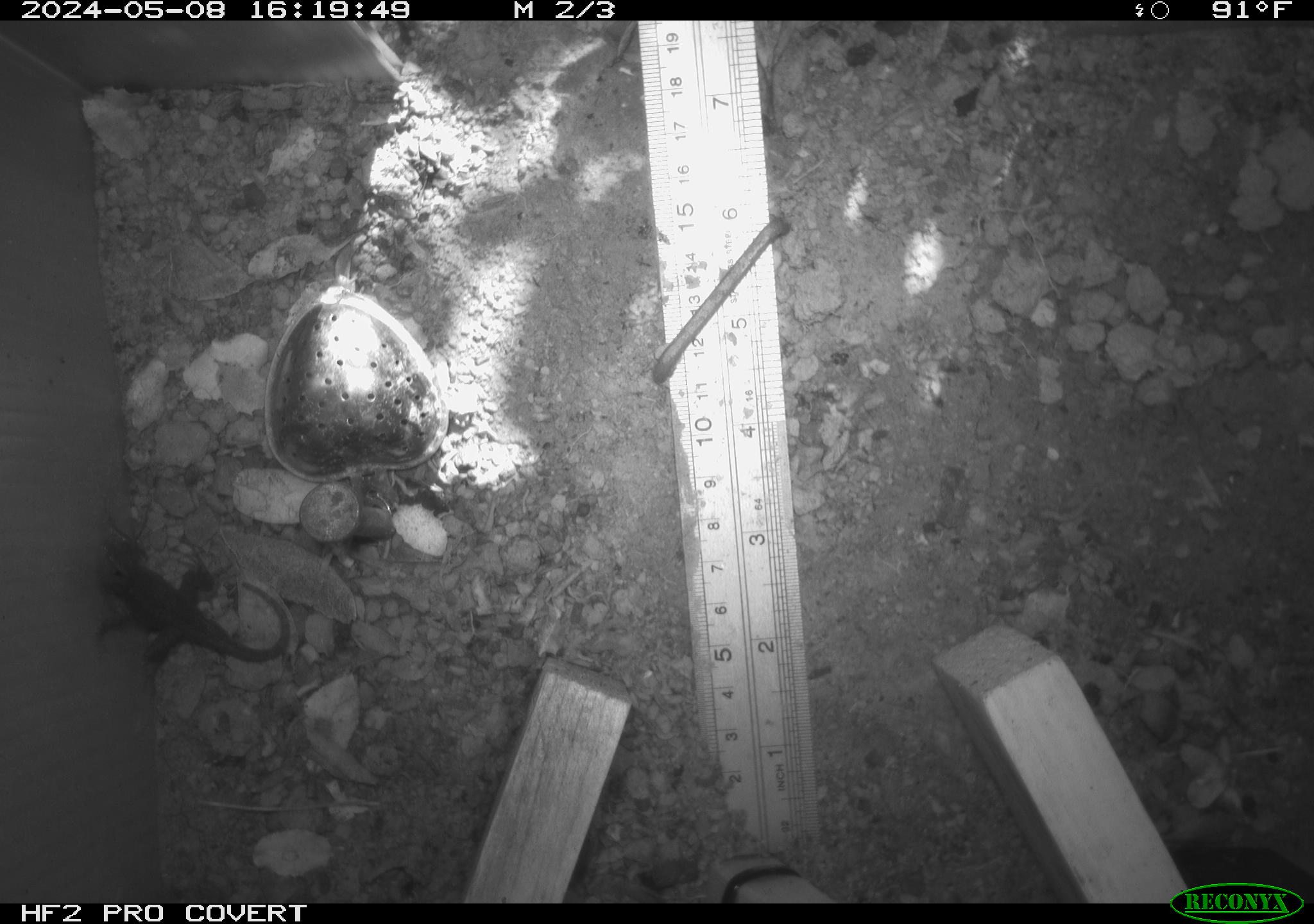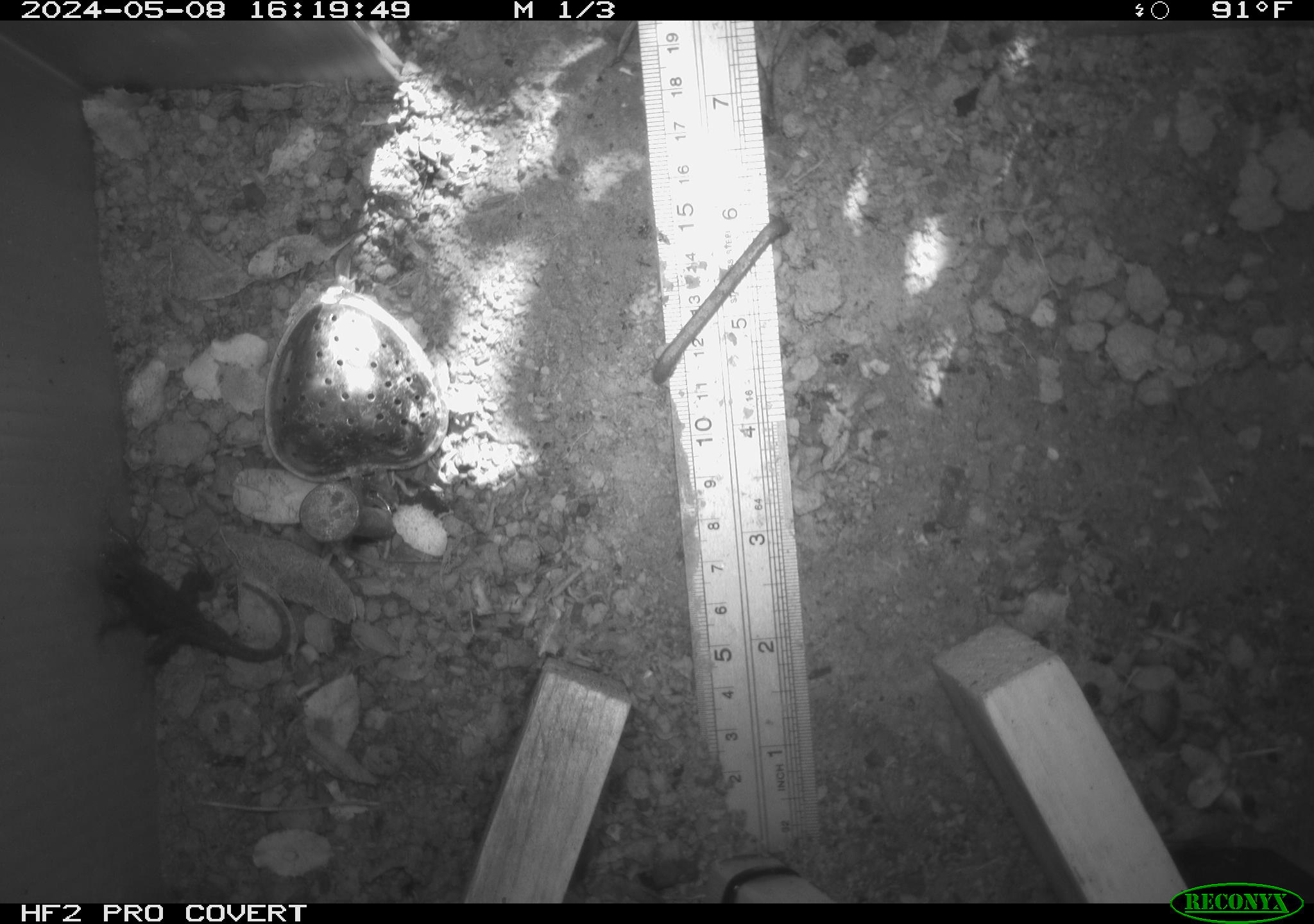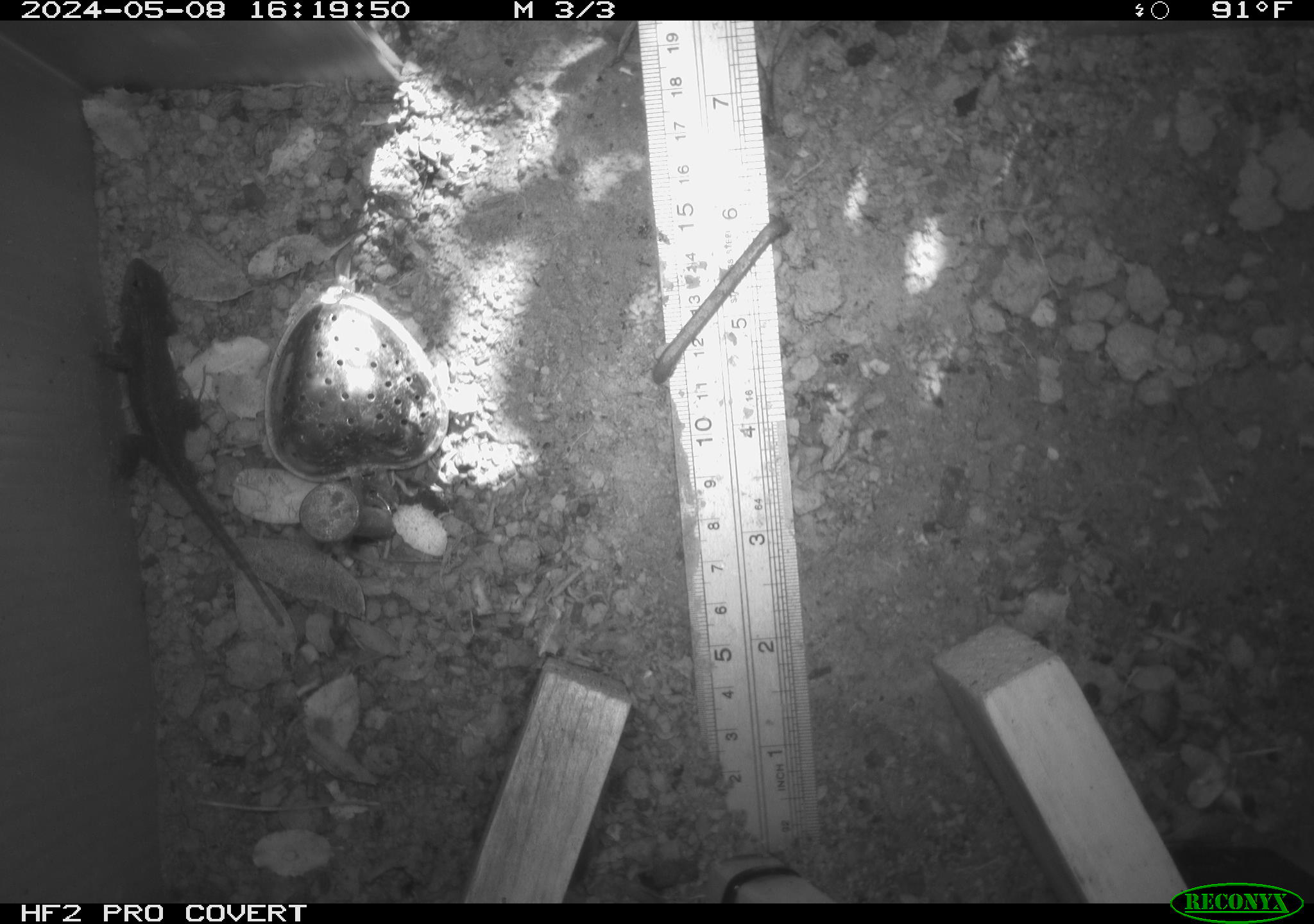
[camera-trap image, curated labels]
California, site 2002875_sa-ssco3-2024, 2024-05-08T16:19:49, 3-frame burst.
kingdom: Animalia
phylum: Chordata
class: Reptilia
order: Squamata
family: Phrynosomatidae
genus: Sceloporus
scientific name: Sceloporus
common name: spiny lizards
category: sceloporus species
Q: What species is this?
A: Sceloporus species (spiny lizards) (Sceloporus).